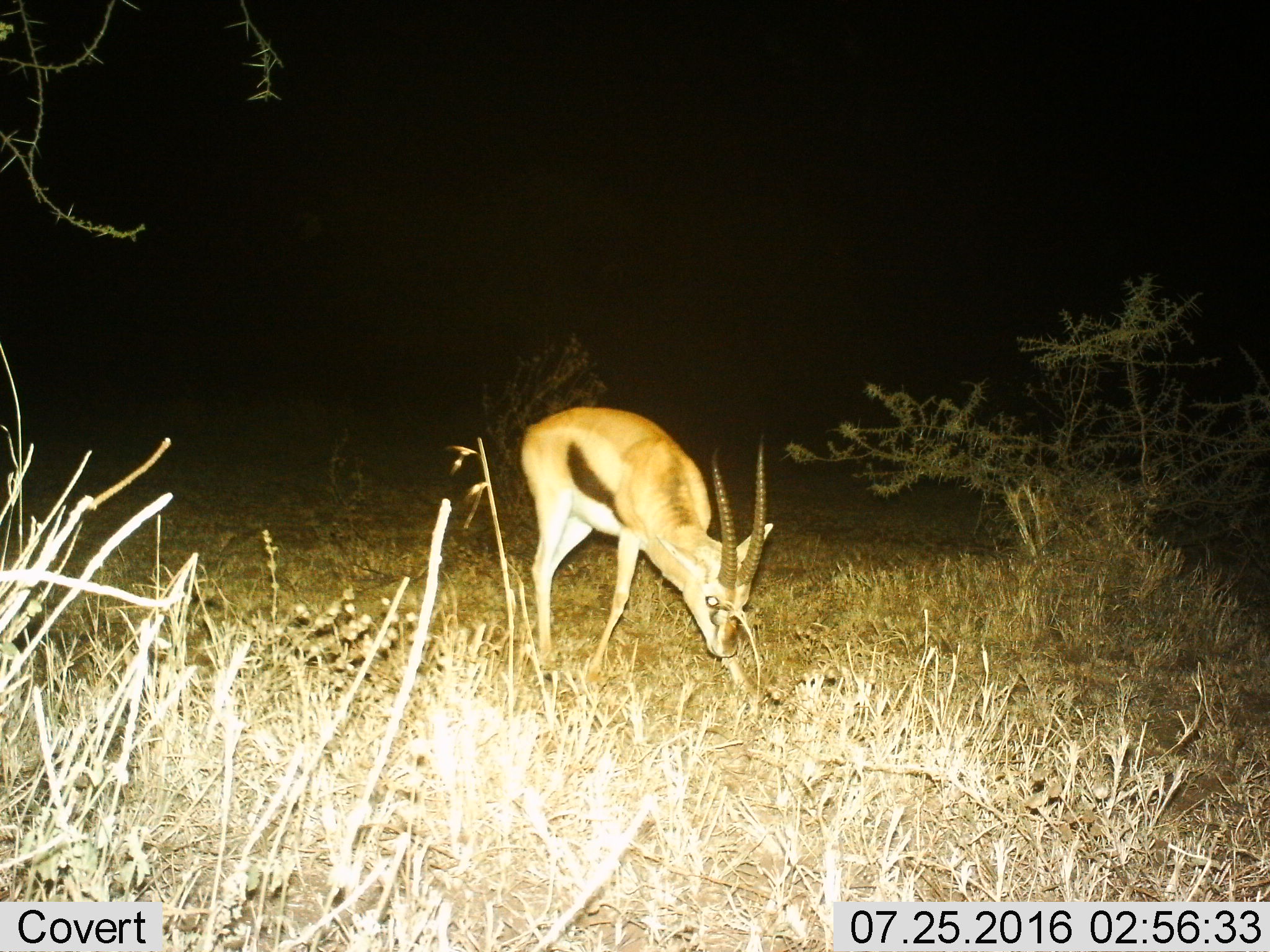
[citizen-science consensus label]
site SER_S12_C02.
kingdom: Animalia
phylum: Chordata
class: Mammalia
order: Artiodactyla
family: Bovidae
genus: Eudorcas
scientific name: Eudorcas thomsonii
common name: thomson's gazelle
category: gazellethomsons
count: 1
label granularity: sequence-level